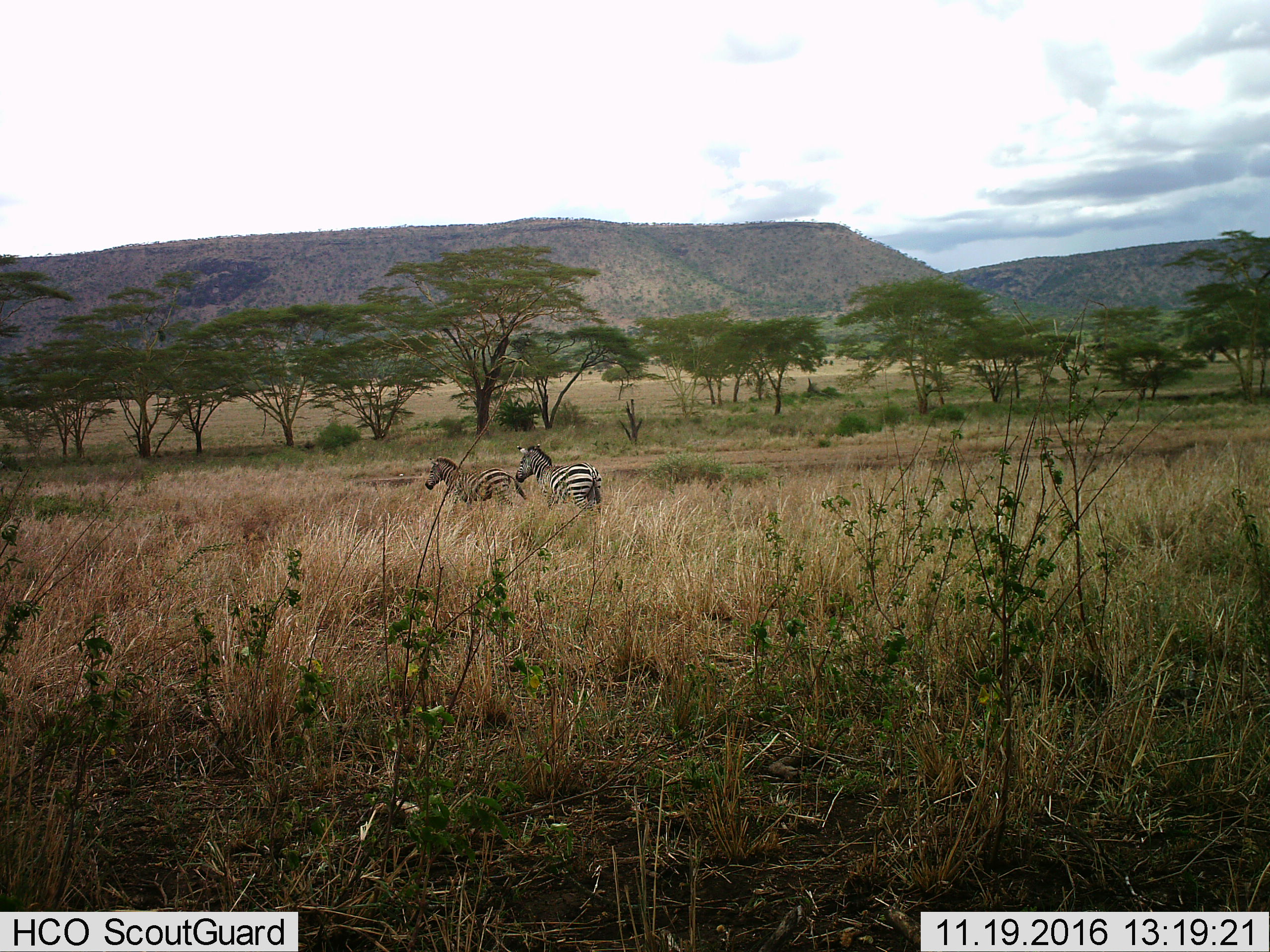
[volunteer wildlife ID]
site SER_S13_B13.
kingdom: Animalia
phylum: Chordata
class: Mammalia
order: Perissodactyla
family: Equidae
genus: Equus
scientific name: Equus quagga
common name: plains zebra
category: zebraplains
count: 2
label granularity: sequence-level